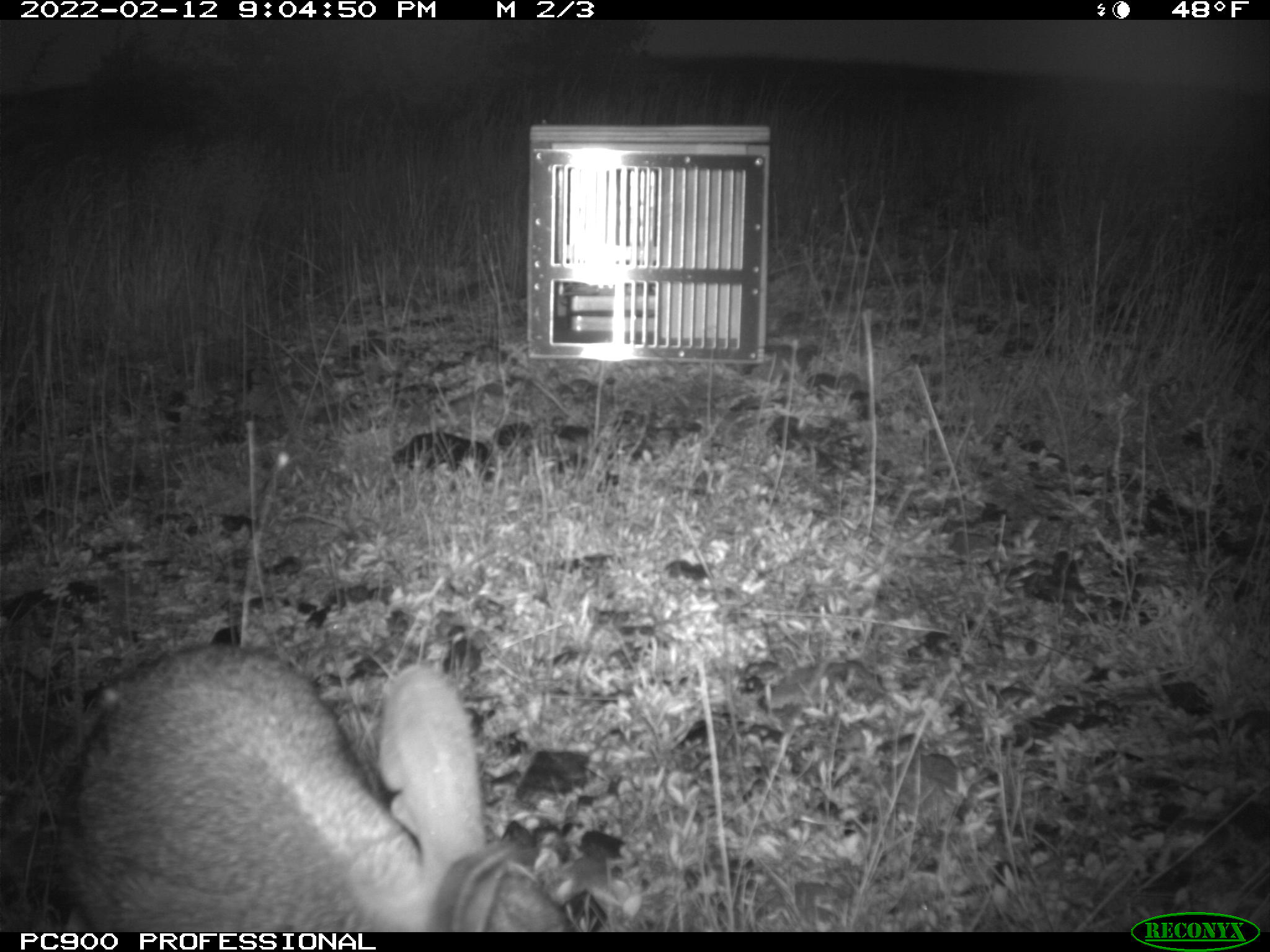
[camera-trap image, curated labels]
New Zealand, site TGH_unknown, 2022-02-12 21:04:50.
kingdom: Animalia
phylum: Chordata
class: Mammalia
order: Lagomorpha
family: Leporidae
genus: Oryctolagus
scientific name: Oryctolagus cuniculus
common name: european rabbit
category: rabbit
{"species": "rabbit (european rabbit) (Oryctolagus cuniculus)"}